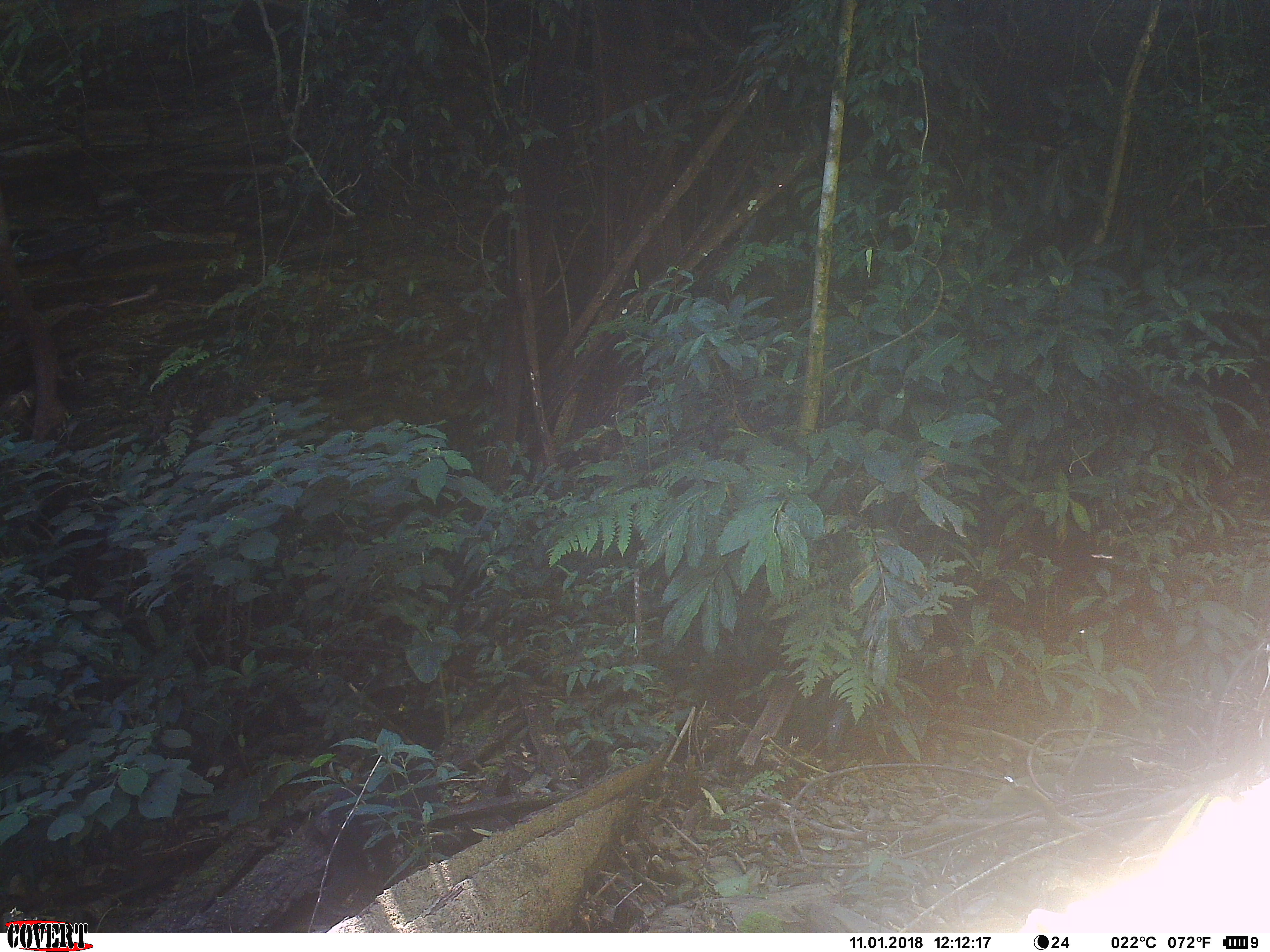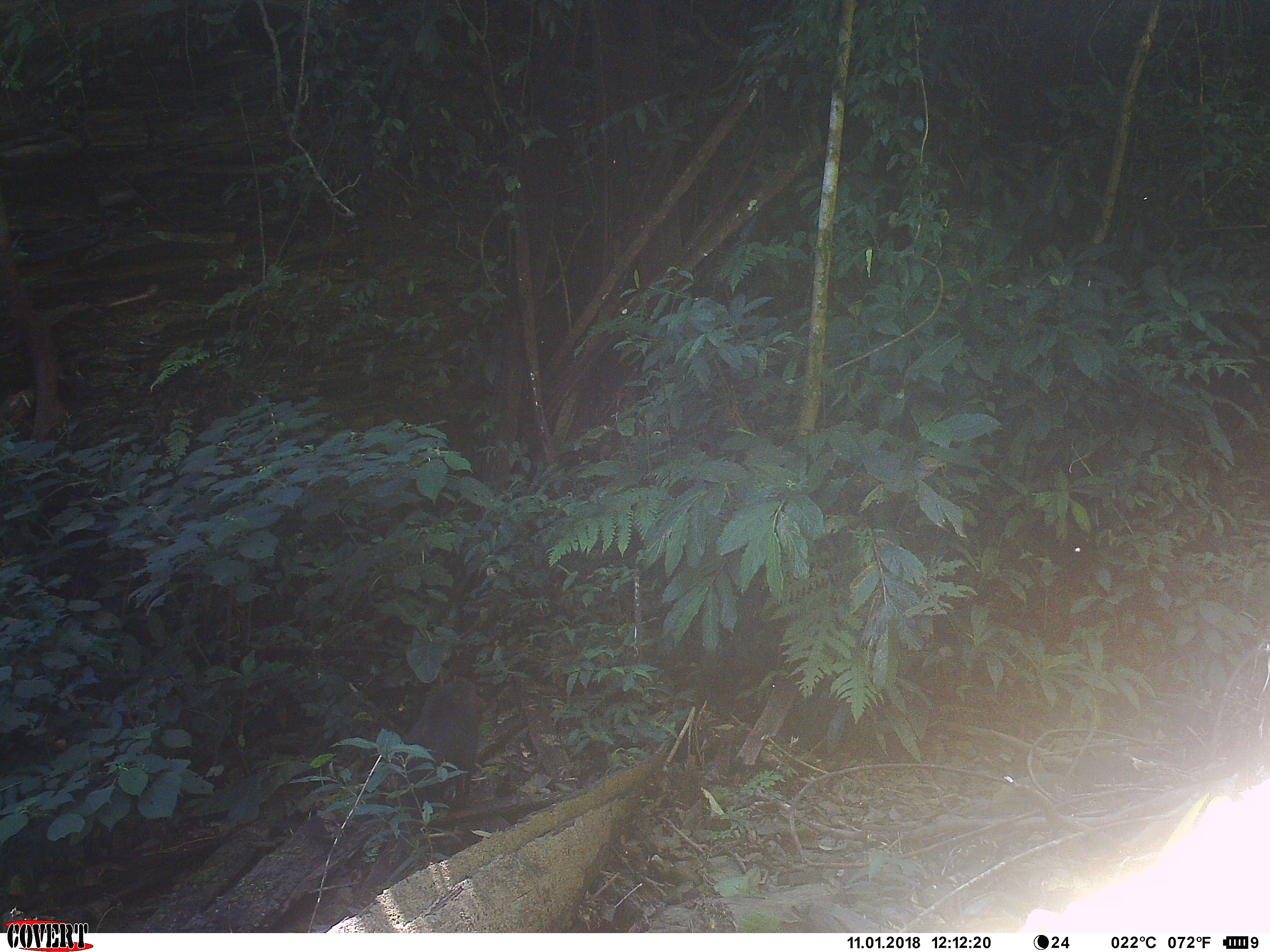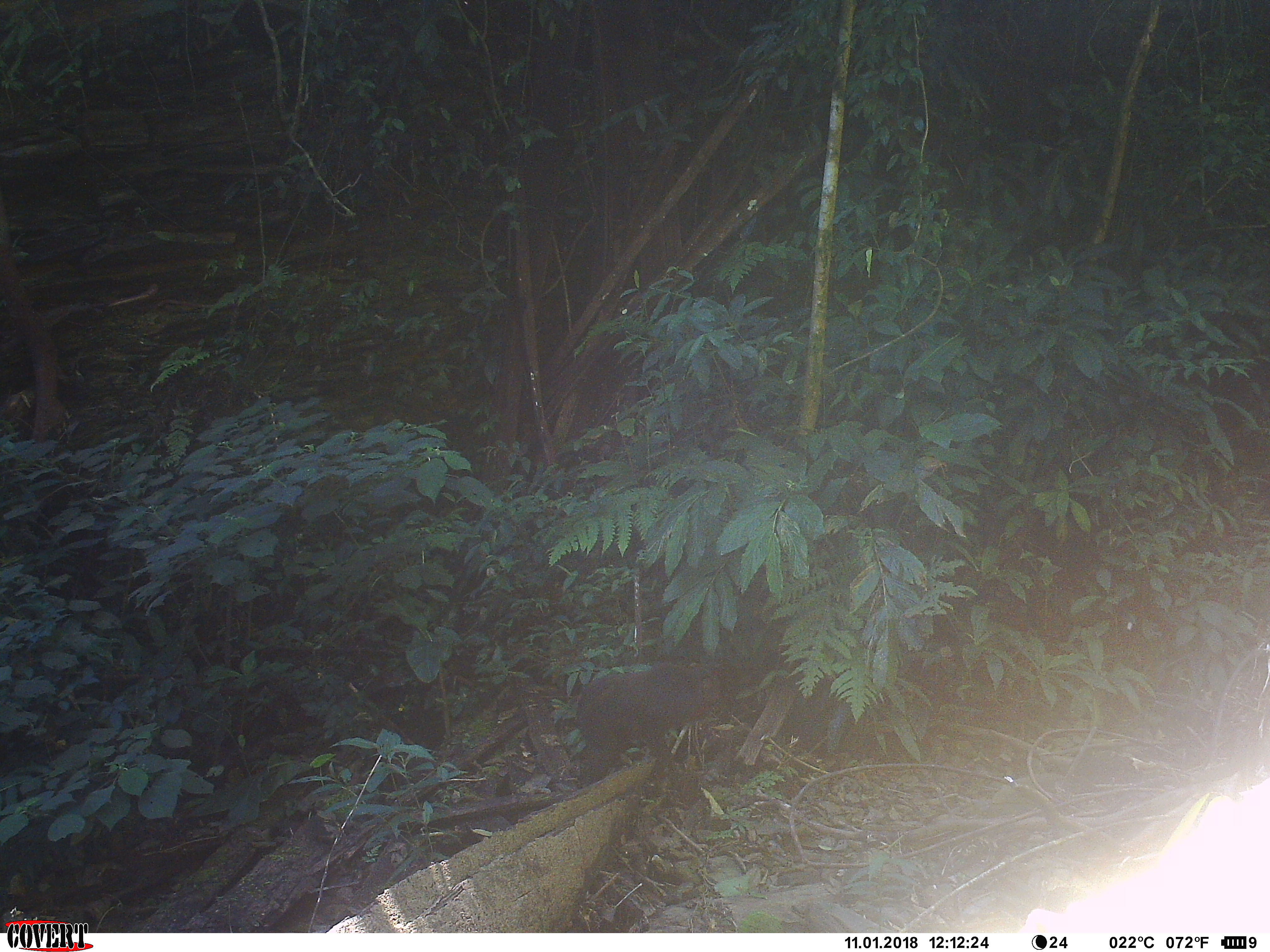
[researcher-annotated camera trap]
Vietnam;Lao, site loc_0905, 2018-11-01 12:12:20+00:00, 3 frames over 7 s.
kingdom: Animalia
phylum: Chordata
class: Mammalia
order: Primates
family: Cercopithecidae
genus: Macaca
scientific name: Macaca arctoides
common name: stump-tailed macaque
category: stump tailed macaque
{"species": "stump tailed macaque (stump-tailed macaque) (Macaca arctoides)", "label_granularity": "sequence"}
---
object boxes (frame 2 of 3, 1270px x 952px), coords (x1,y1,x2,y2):
stump tailed macaque: (390,677,487,820)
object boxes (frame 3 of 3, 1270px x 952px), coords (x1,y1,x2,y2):
stump tailed macaque: (574,661,722,810)